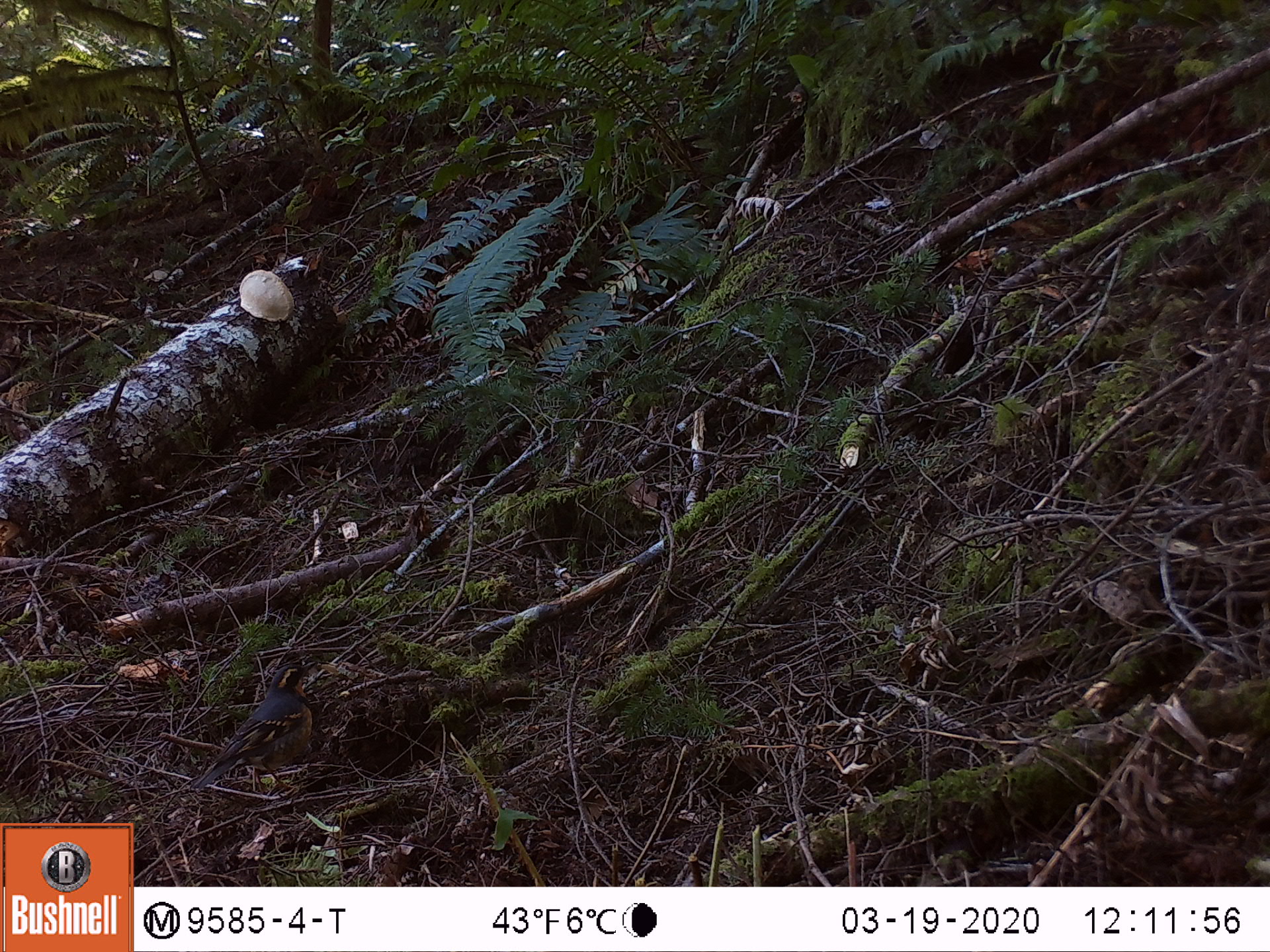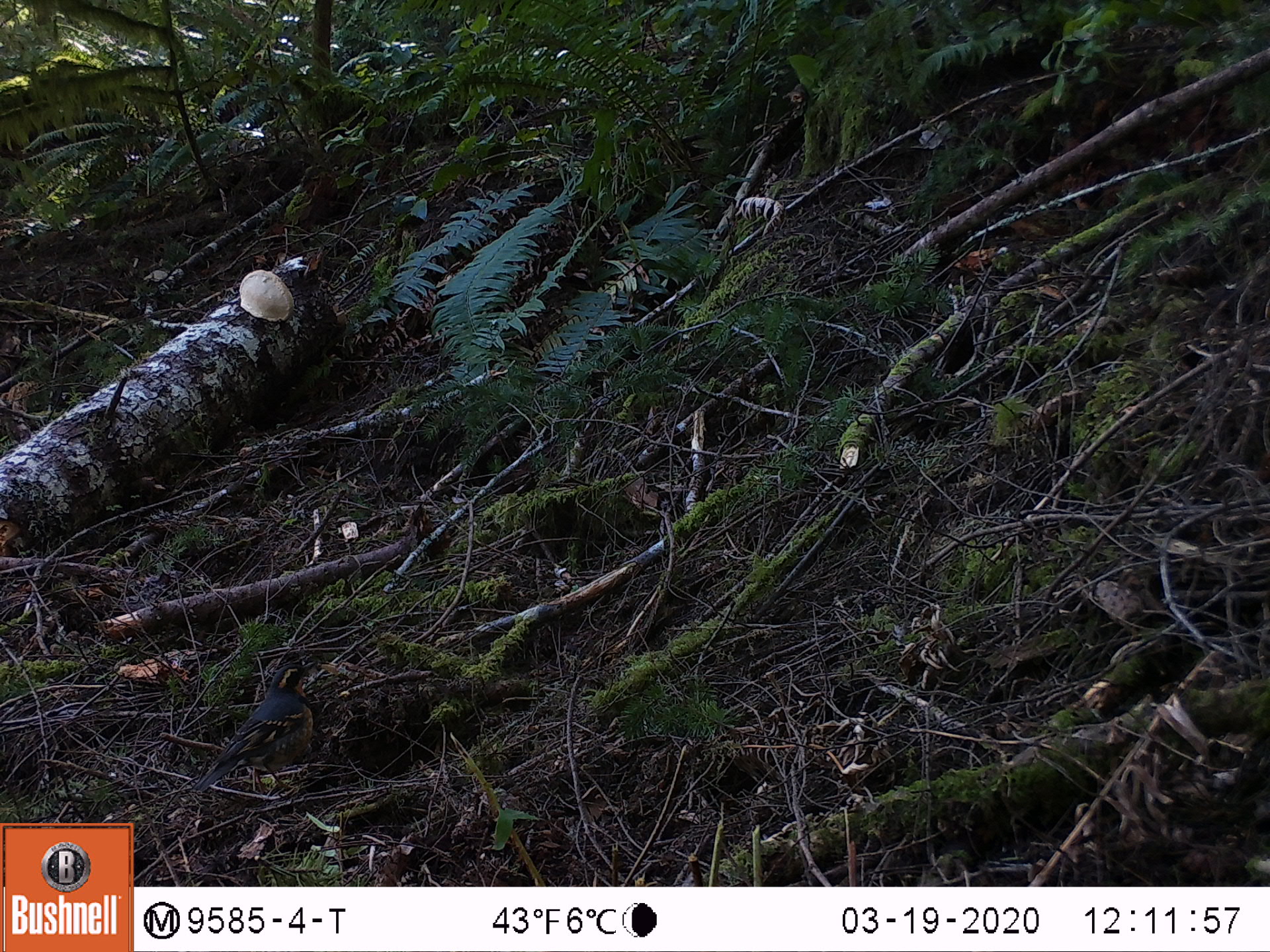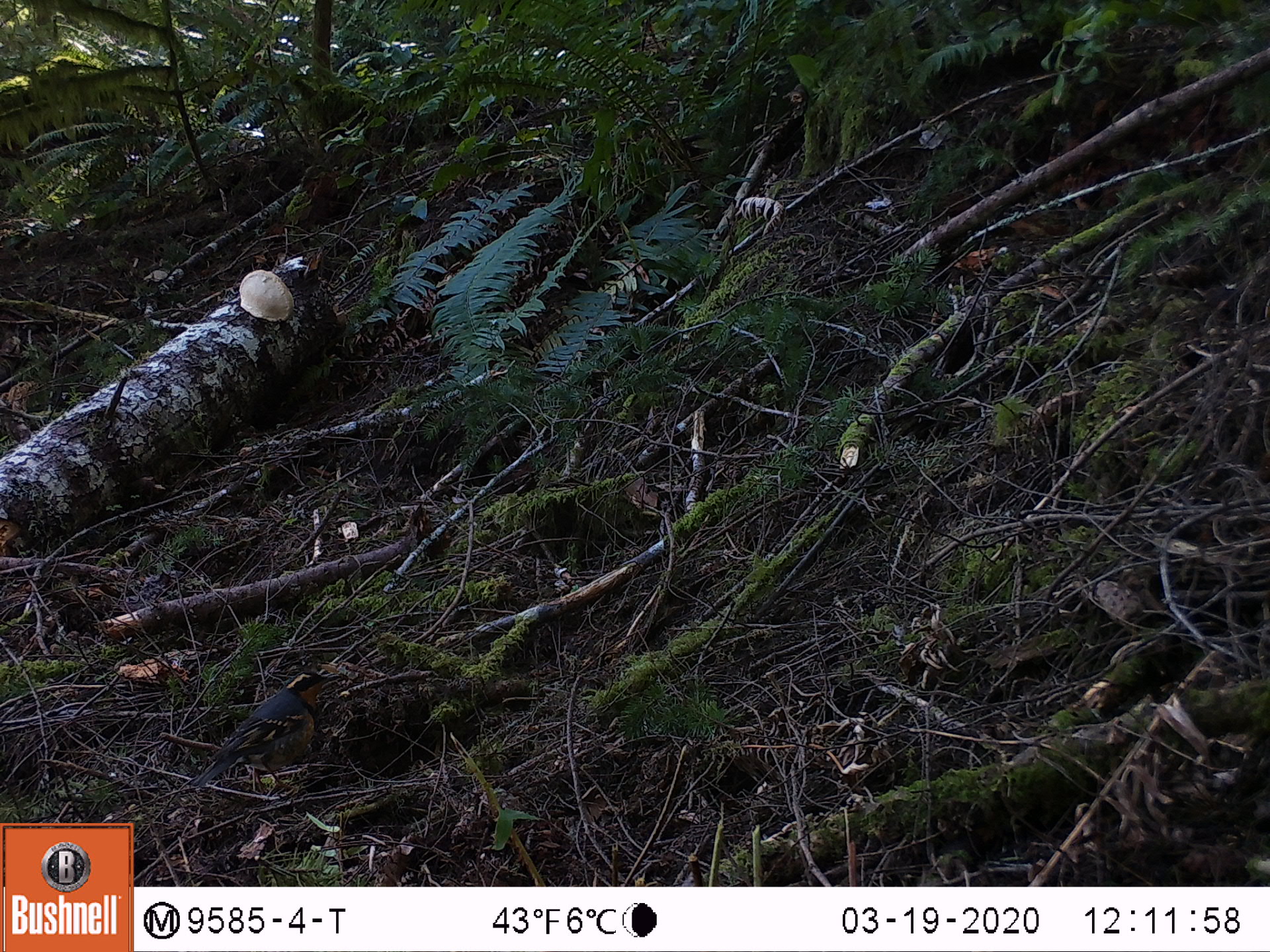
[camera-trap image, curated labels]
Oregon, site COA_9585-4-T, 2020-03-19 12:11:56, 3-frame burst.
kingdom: Animalia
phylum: Chordata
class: Aves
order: Passeriformes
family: Turdidae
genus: Ixoreus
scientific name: Ixoreus naevius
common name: varied thrush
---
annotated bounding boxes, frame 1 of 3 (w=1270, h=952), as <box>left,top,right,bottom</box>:
varied thrush: <box>207,662,319,780</box>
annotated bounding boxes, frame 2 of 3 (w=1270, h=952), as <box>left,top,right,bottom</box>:
varied thrush: <box>204,657,320,791</box>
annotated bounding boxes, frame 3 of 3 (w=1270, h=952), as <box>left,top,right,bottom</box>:
varied thrush: <box>200,665,338,786</box>